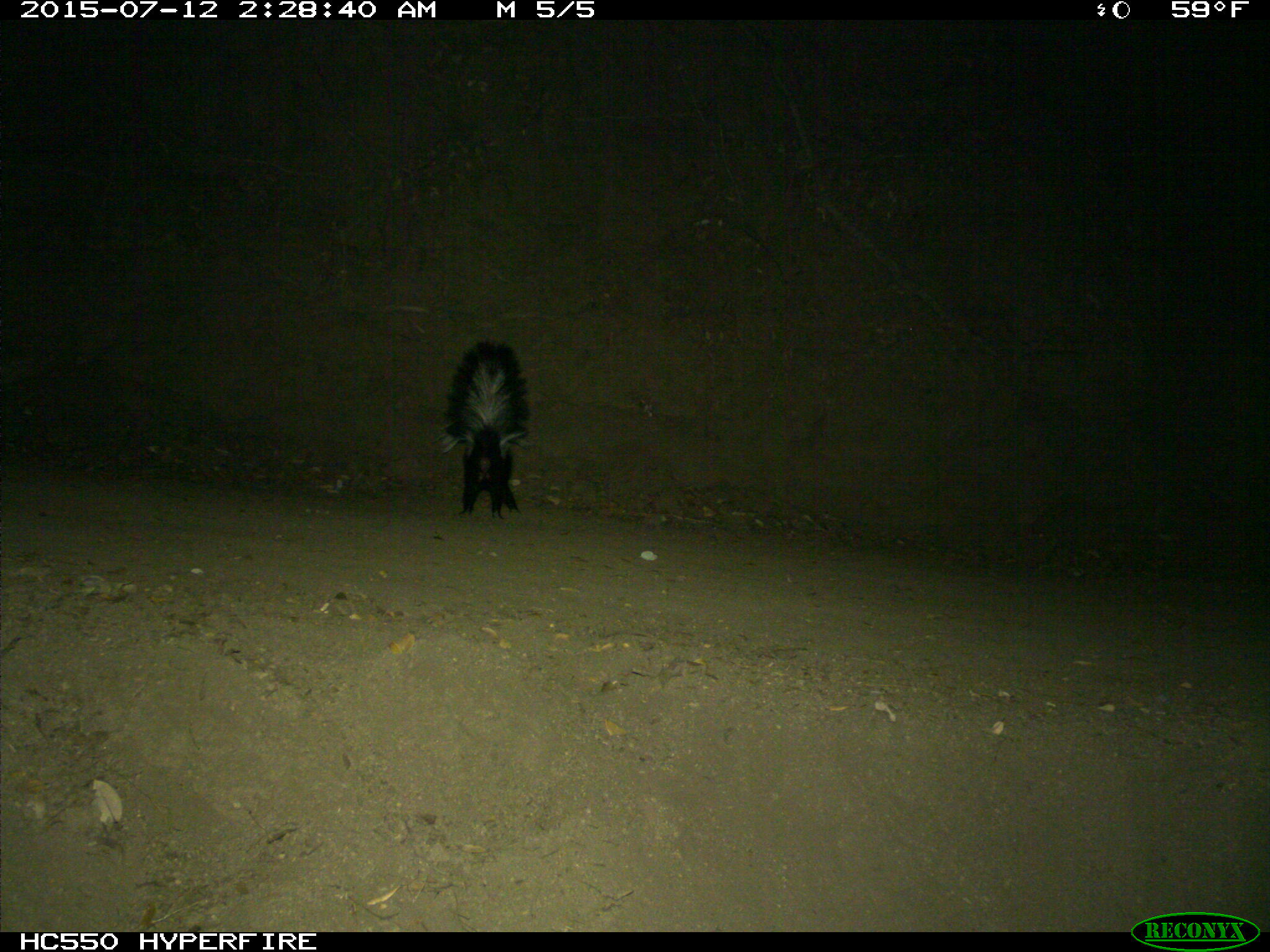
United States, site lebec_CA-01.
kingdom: Animalia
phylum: Chordata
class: Mammalia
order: Carnivora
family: Mephitidae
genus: Mephitis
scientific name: Mephitis mephitis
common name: striped skunk